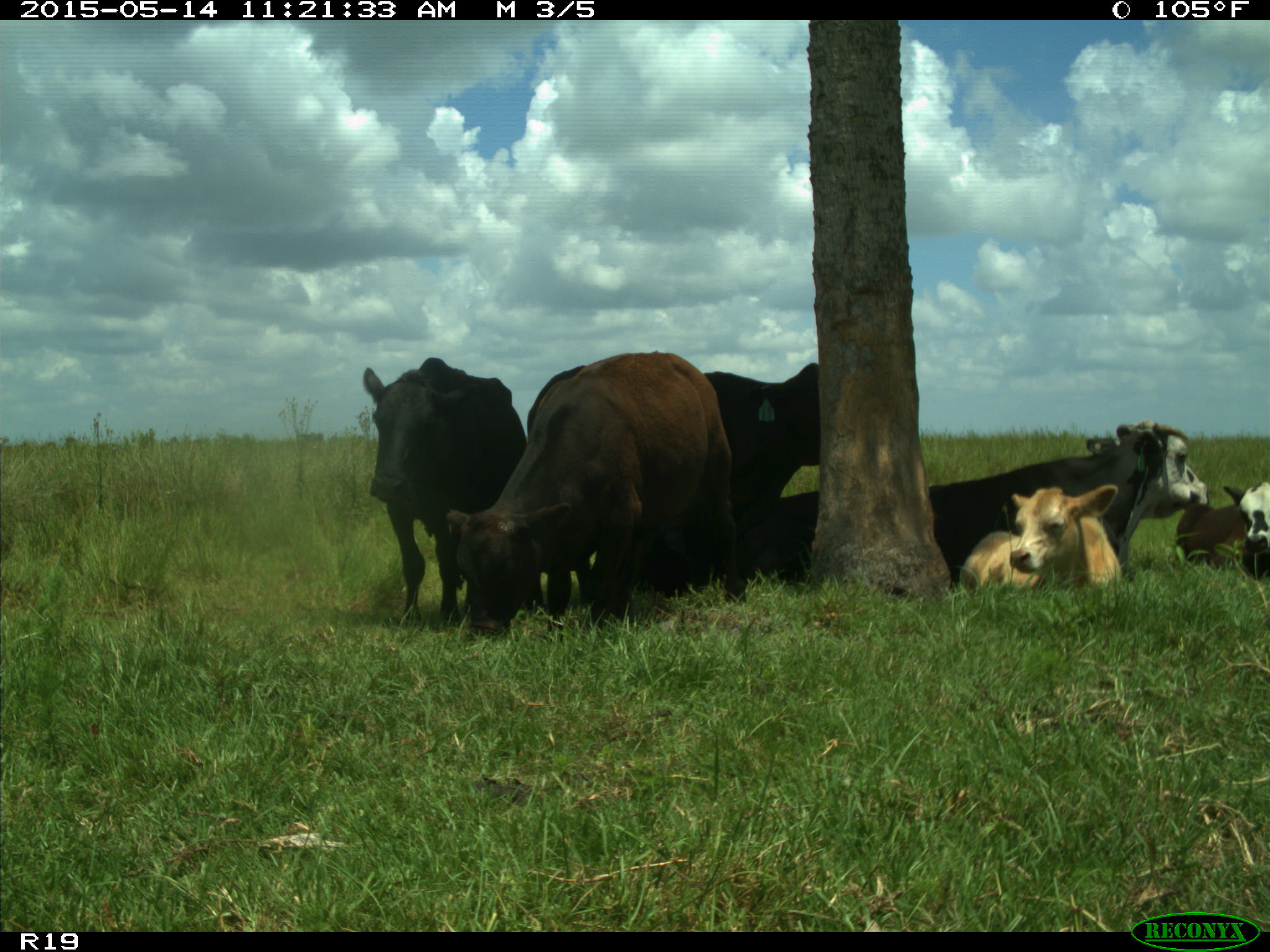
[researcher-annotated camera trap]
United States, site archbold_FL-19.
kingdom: Animalia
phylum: Chordata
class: Mammalia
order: Artiodactyla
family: Bovidae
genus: Bos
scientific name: Bos taurus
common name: domestic cow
Bos taurus (domestic cow).